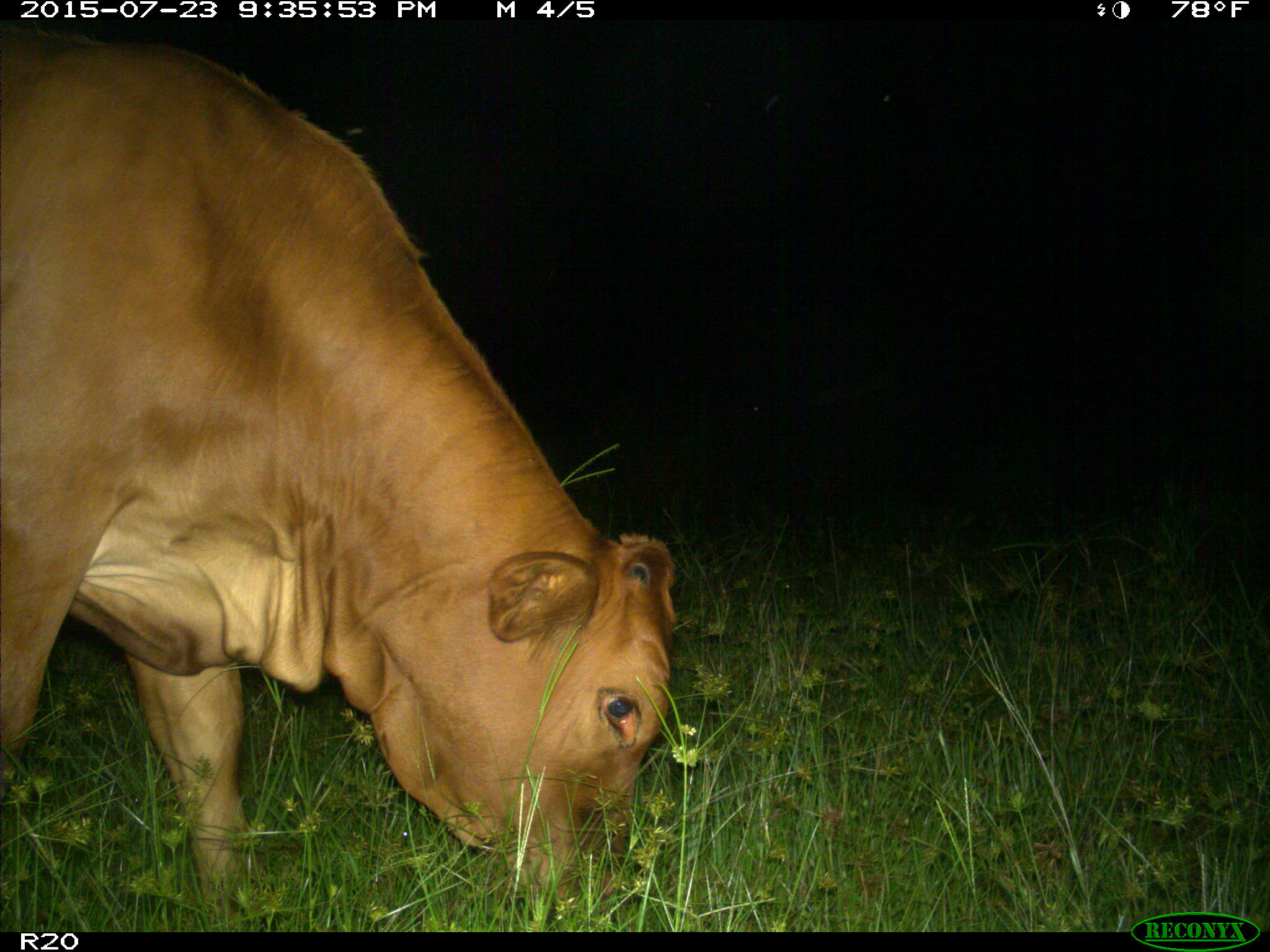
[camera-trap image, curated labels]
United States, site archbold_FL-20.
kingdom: Animalia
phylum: Chordata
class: Mammalia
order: Artiodactyla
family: Bovidae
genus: Bos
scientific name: Bos taurus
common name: domestic cow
Bos taurus (domestic cow).